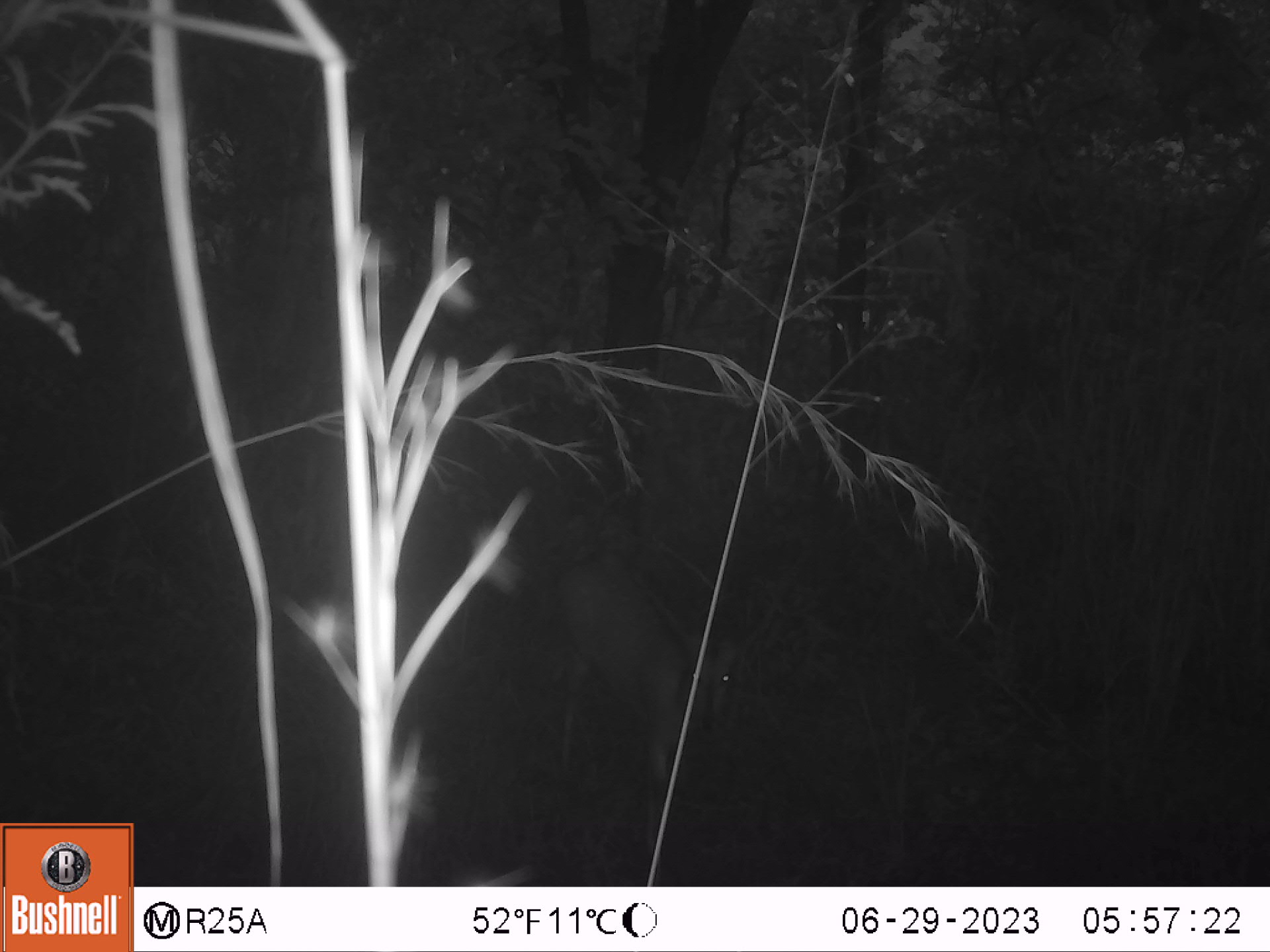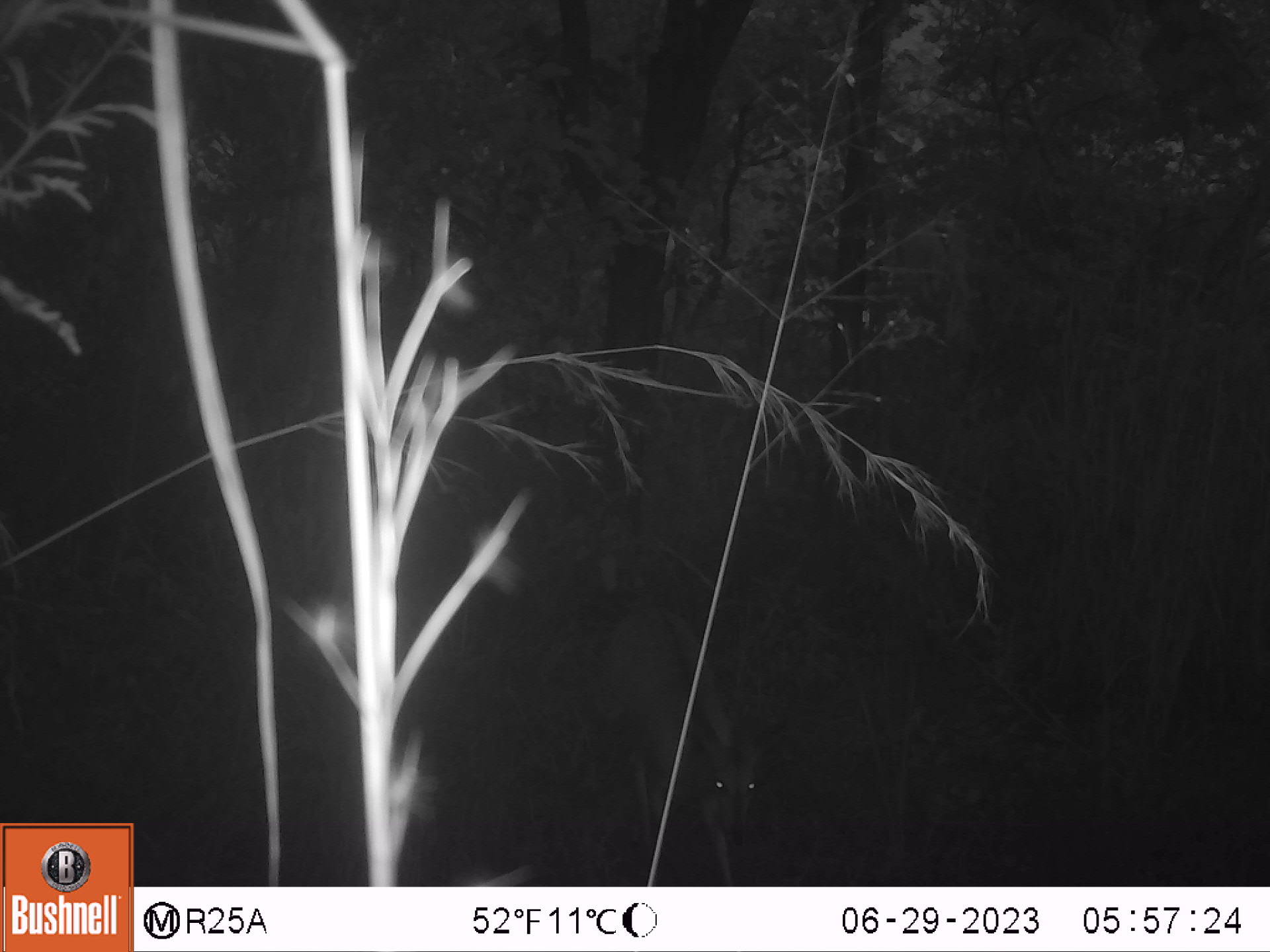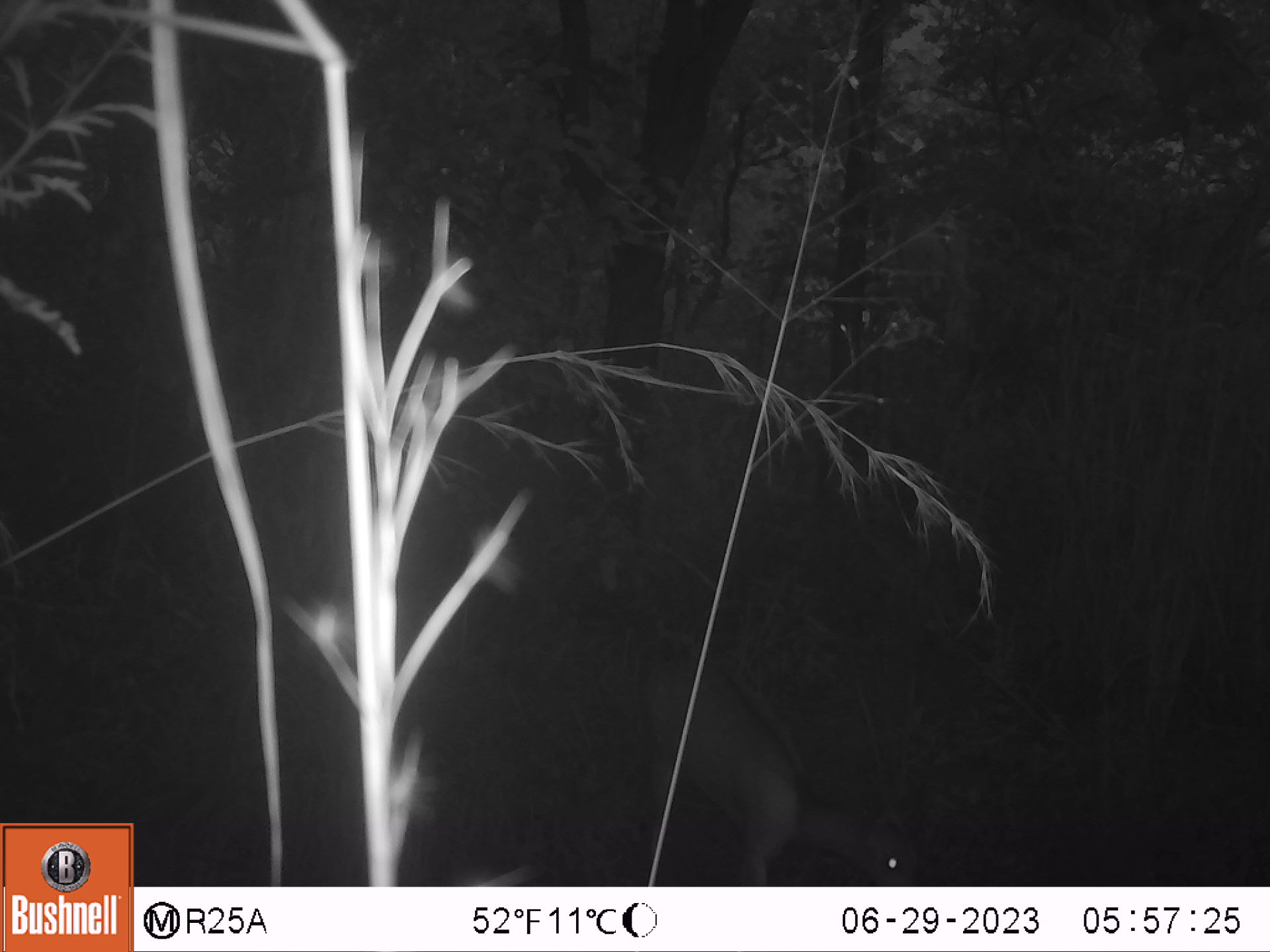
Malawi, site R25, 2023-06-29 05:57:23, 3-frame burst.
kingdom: Animalia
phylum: Chordata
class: Mammalia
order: Artiodactyla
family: Bovidae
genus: Tragelaphus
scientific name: Tragelaphus sylvaticus sylvaticus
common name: cape bushbuck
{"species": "cape bushbuck (Tragelaphus sylvaticus sylvaticus)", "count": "1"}